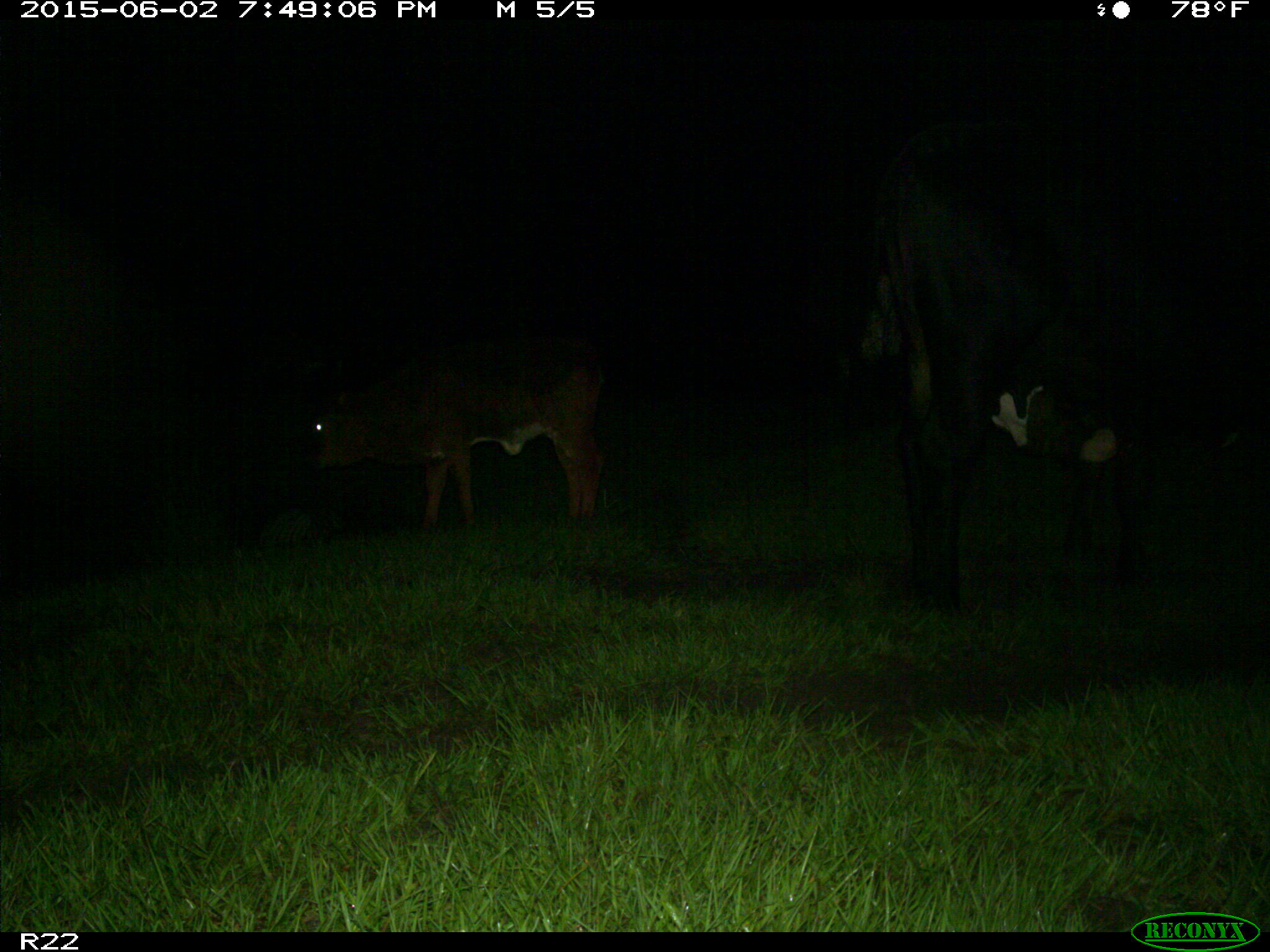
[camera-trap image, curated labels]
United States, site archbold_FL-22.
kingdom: Animalia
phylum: Chordata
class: Mammalia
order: Artiodactyla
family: Bovidae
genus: Bos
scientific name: Bos taurus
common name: domestic cow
Bos taurus (domestic cow).